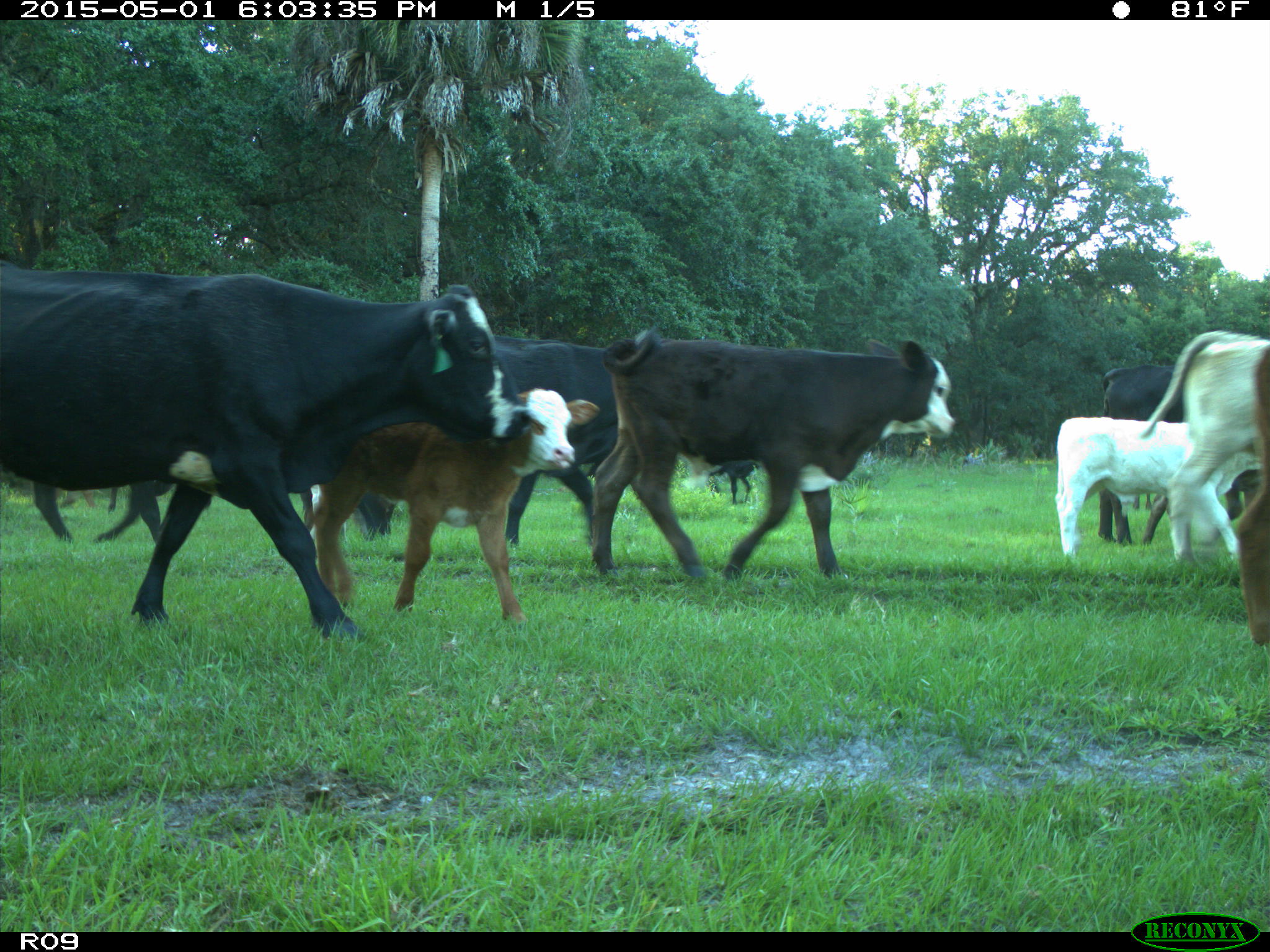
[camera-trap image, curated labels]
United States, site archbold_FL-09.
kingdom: Animalia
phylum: Chordata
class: Mammalia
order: Artiodactyla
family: Bovidae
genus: Bos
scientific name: Bos taurus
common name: domestic cow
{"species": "Bos taurus (domestic cow)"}